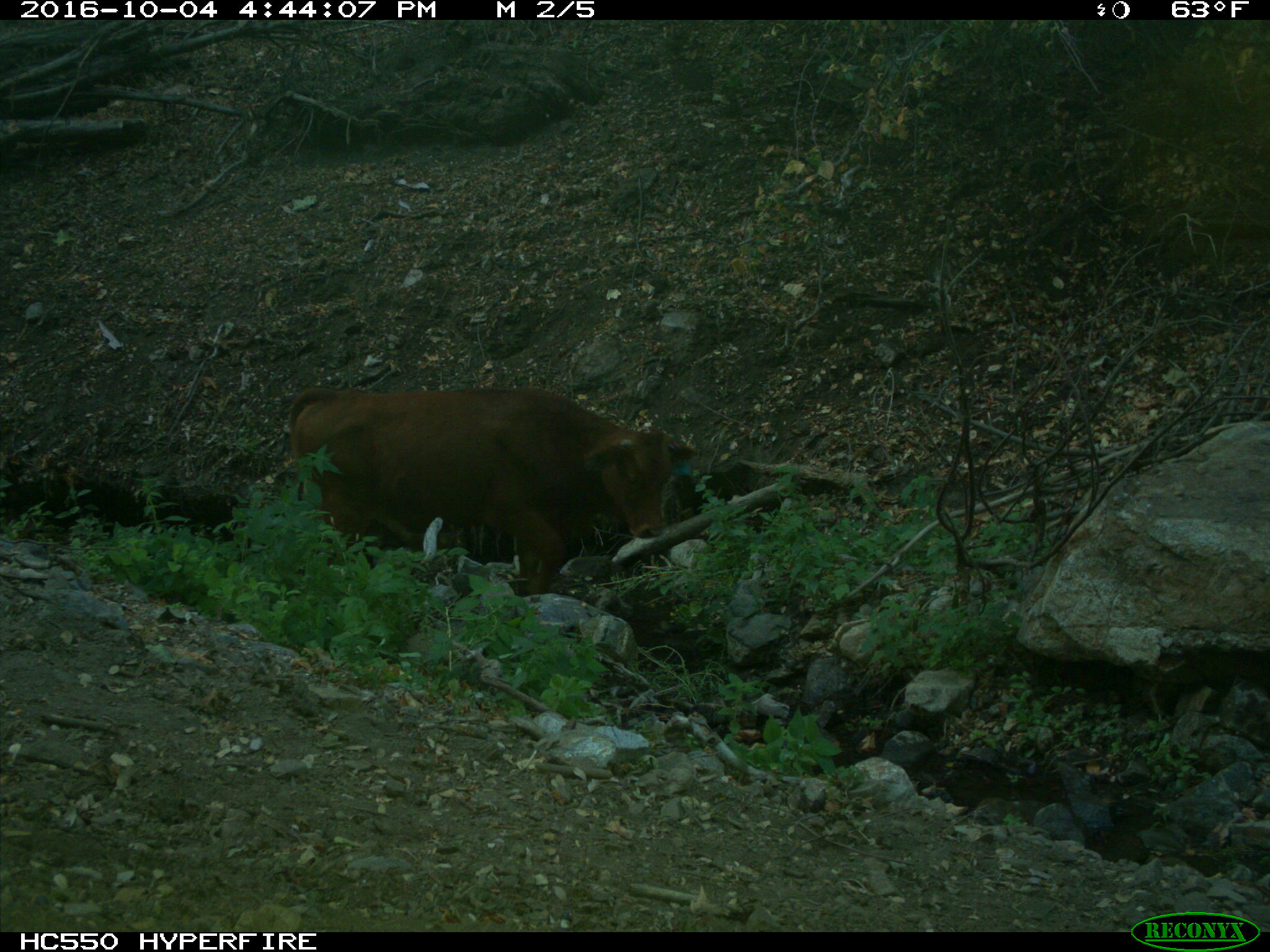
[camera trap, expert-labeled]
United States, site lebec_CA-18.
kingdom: Animalia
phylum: Chordata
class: Mammalia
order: Artiodactyla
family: Bovidae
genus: Bos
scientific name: Bos taurus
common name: domestic cow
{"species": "Bos taurus (domestic cow)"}